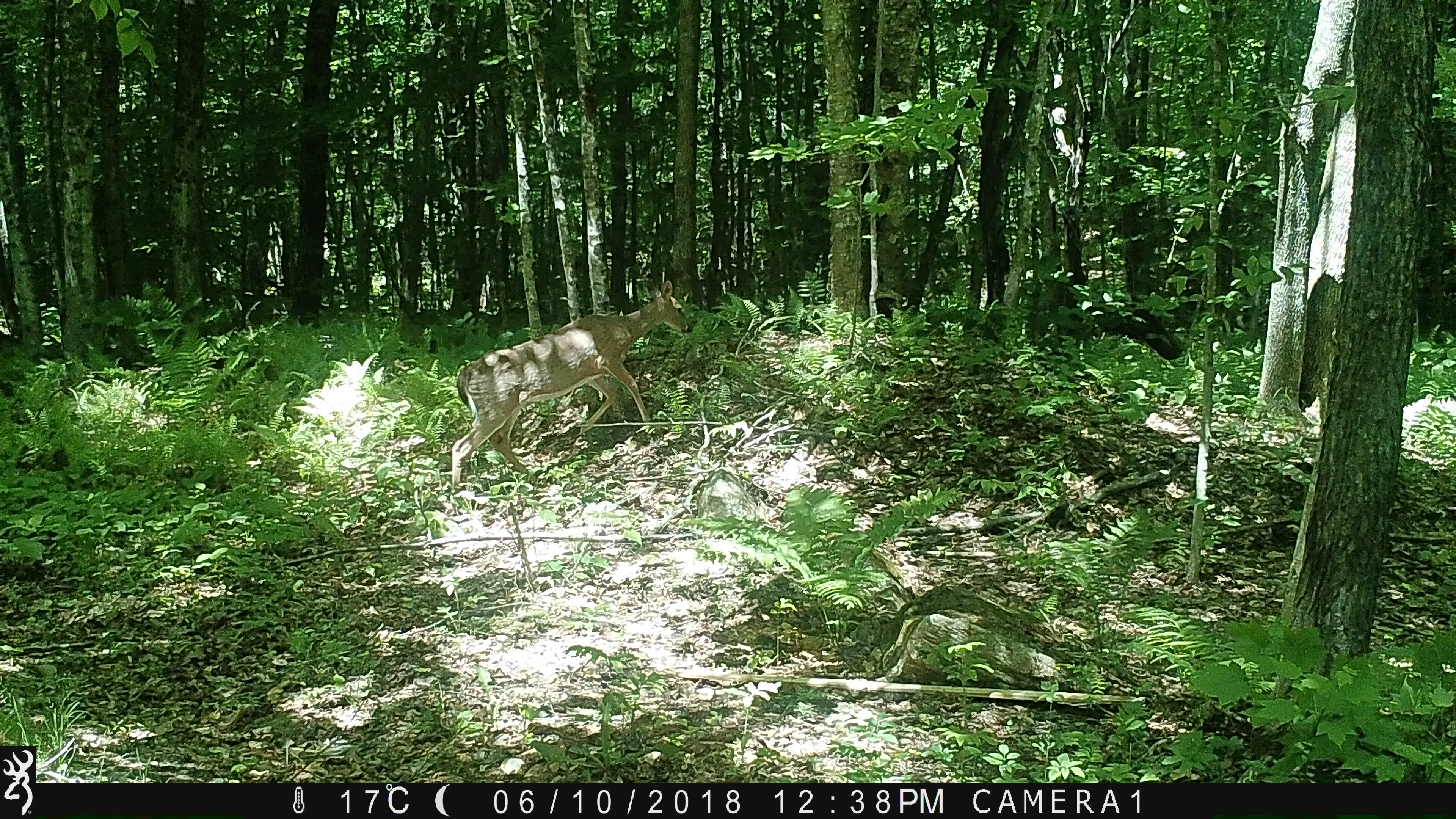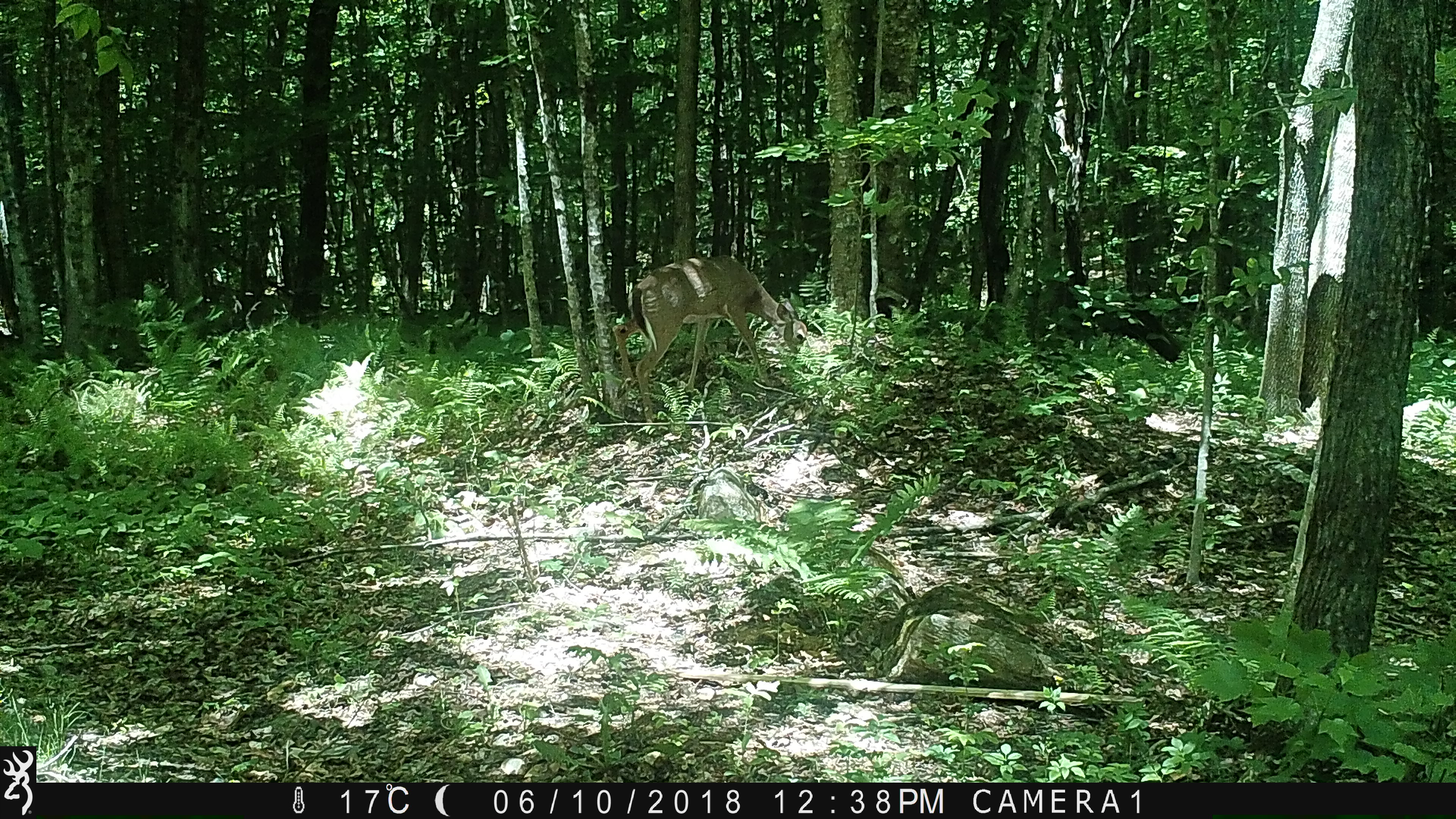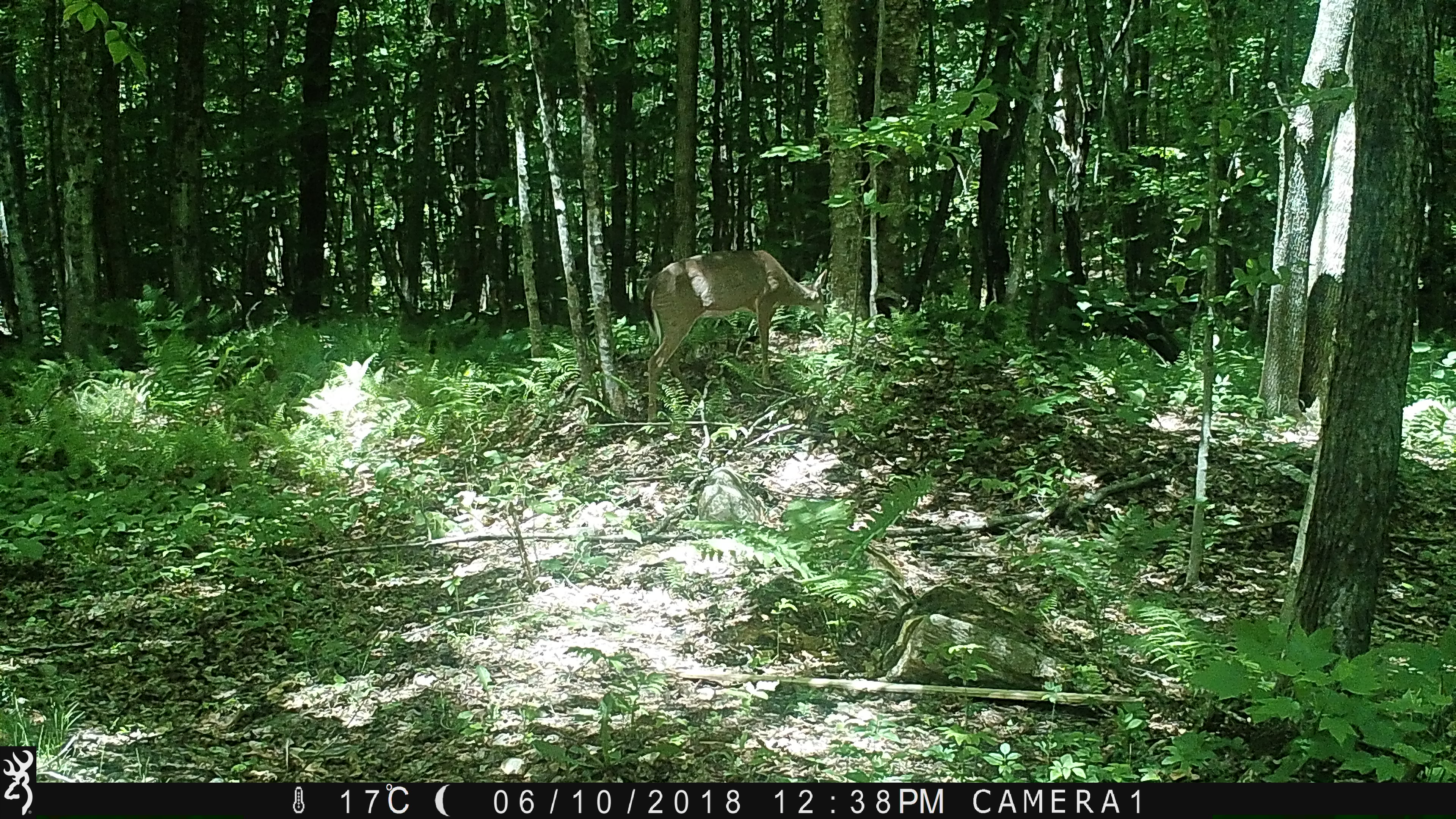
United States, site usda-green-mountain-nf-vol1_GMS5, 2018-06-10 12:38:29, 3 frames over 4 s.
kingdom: Animalia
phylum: Chordata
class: Mammalia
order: Artiodactyla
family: Cervidae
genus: Odocoileus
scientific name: Odocoileus virginianus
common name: white-tailed deer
White-tailed deer (Odocoileus virginianus).